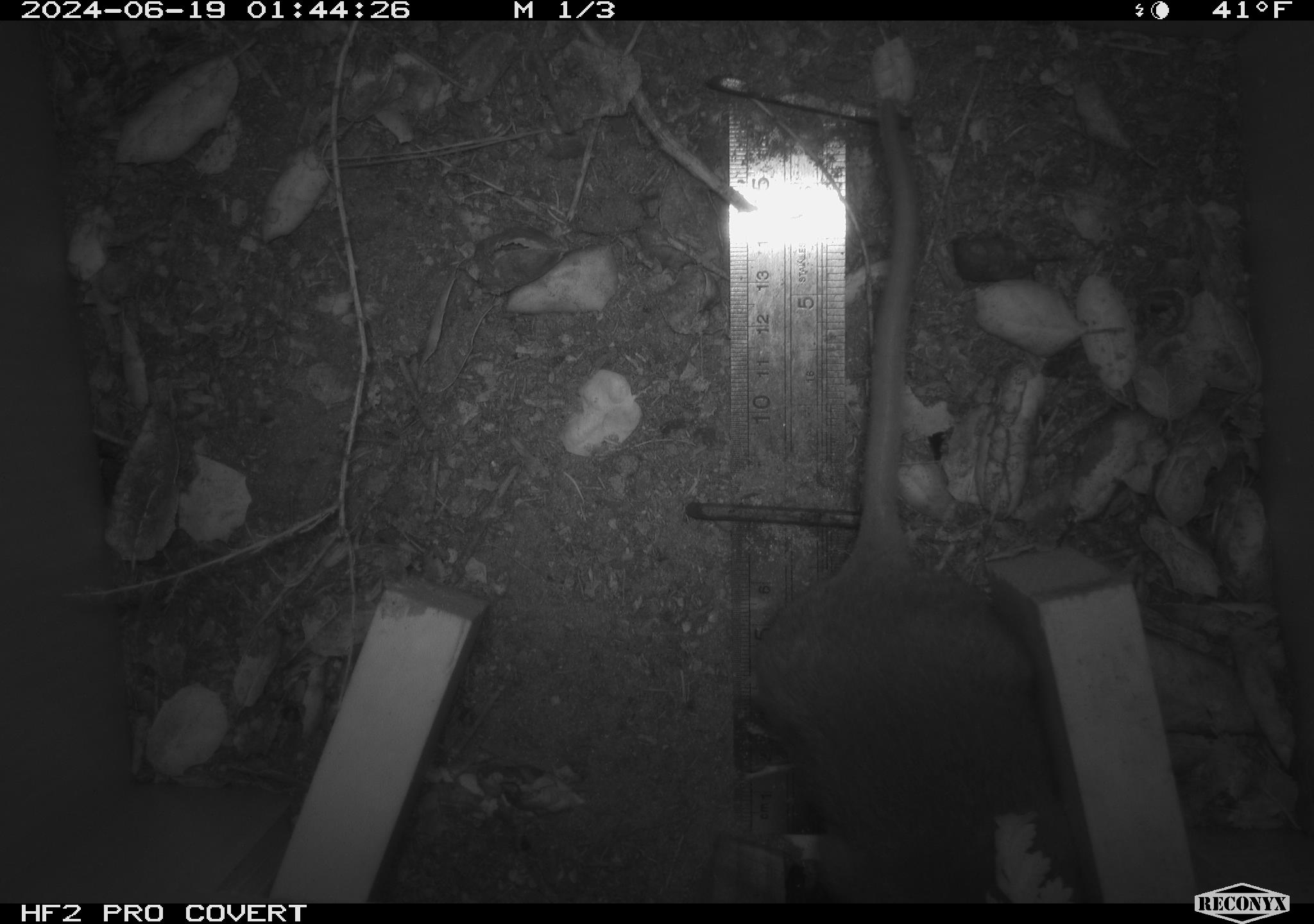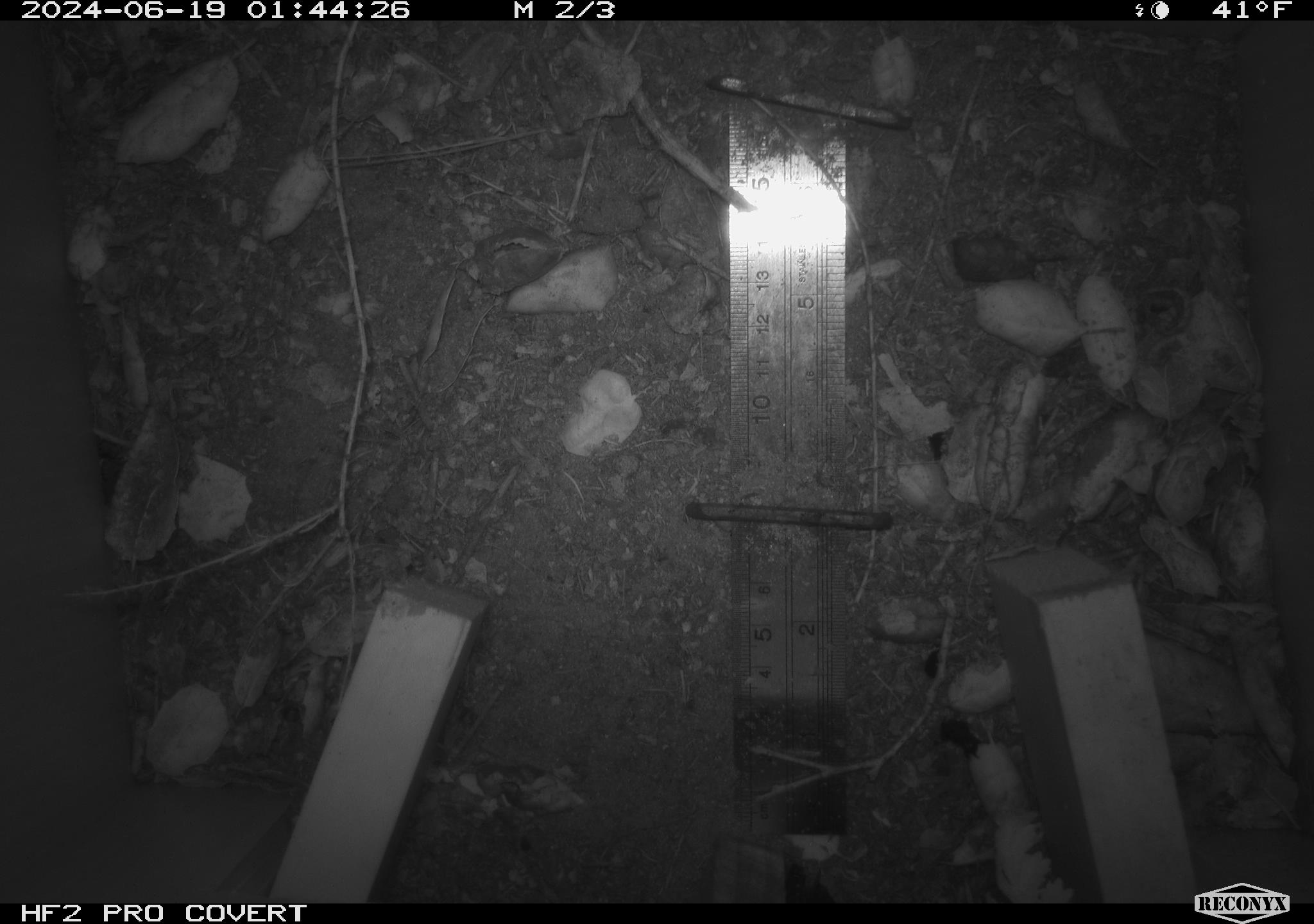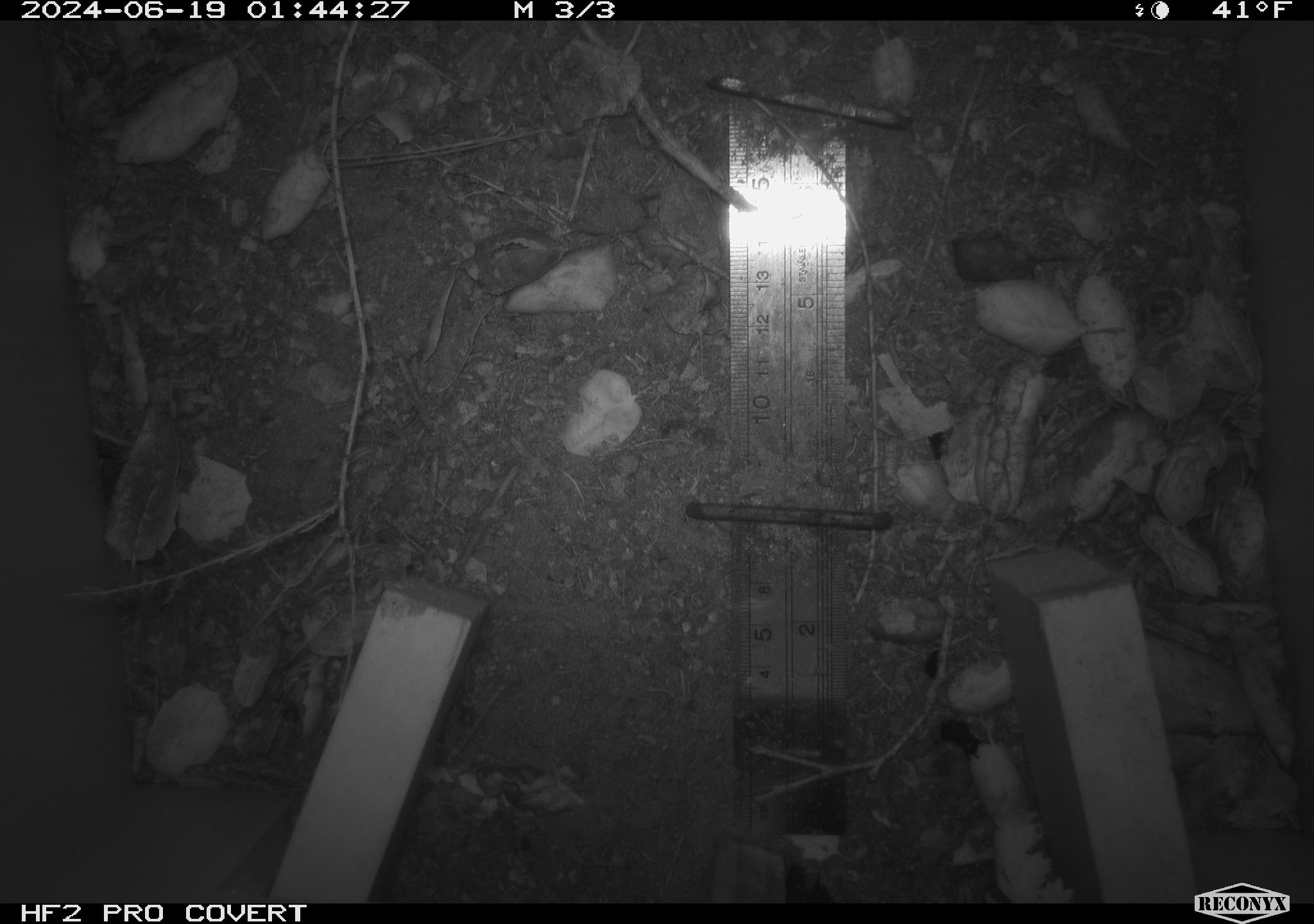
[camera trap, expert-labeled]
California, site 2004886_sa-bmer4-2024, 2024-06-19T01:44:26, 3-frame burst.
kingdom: Animalia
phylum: Chordata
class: Mammalia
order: Rodentia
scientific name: Rodentia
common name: woodrat or rat or mouse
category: woodrat or rat or mouse species